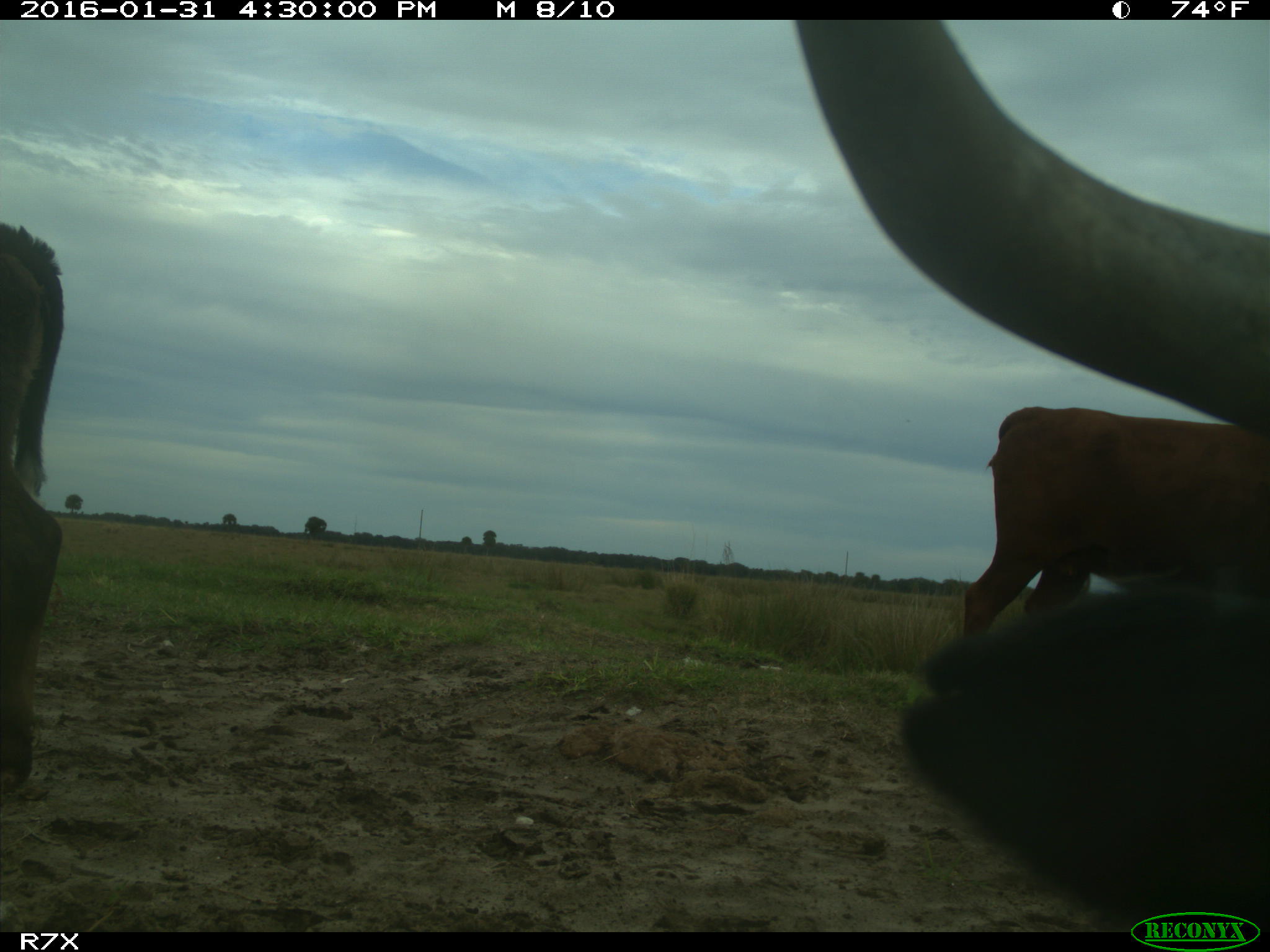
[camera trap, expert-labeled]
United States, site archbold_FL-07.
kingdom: Animalia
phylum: Chordata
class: Mammalia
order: Artiodactyla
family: Bovidae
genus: Bos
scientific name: Bos taurus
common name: domestic cow